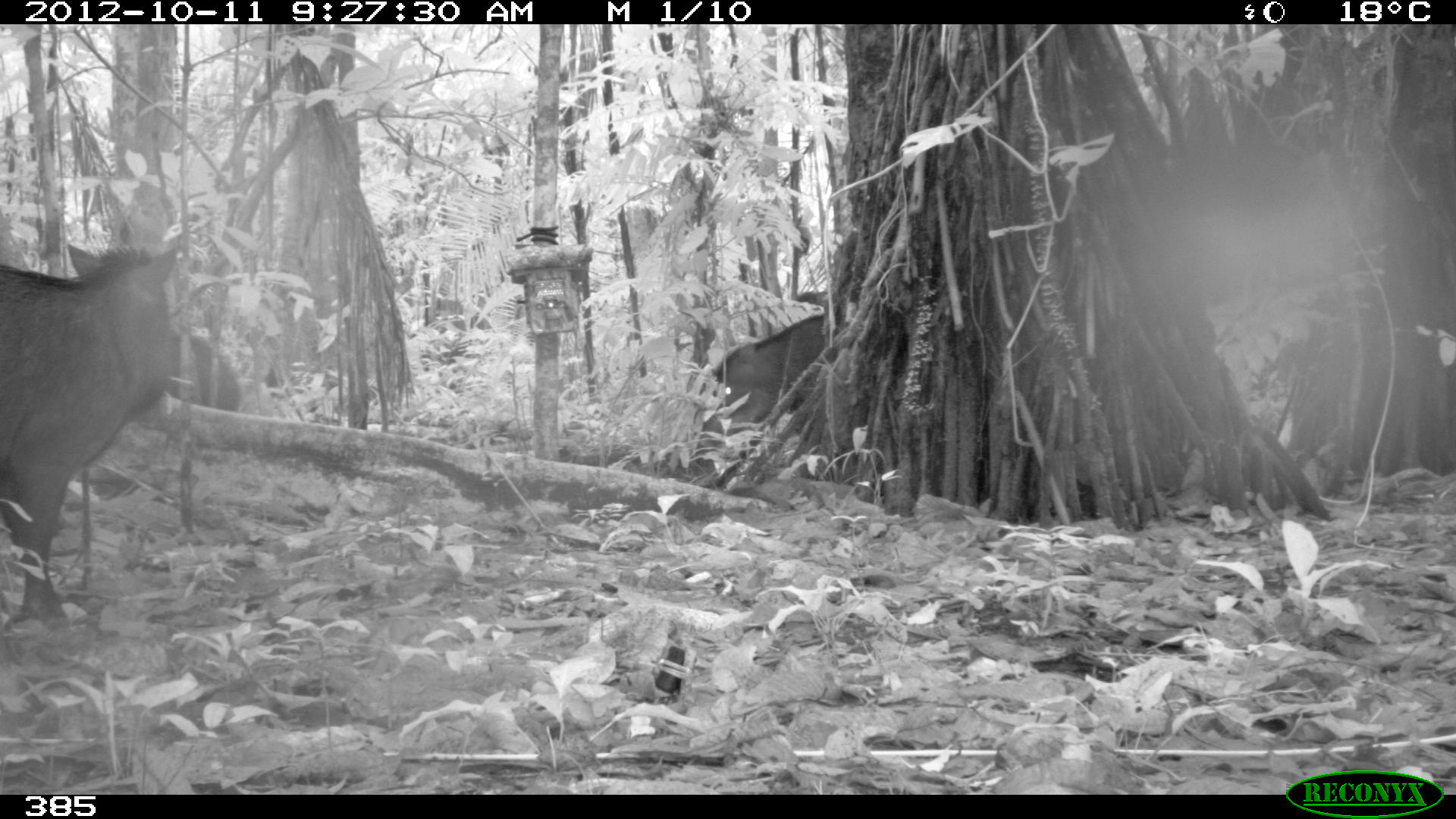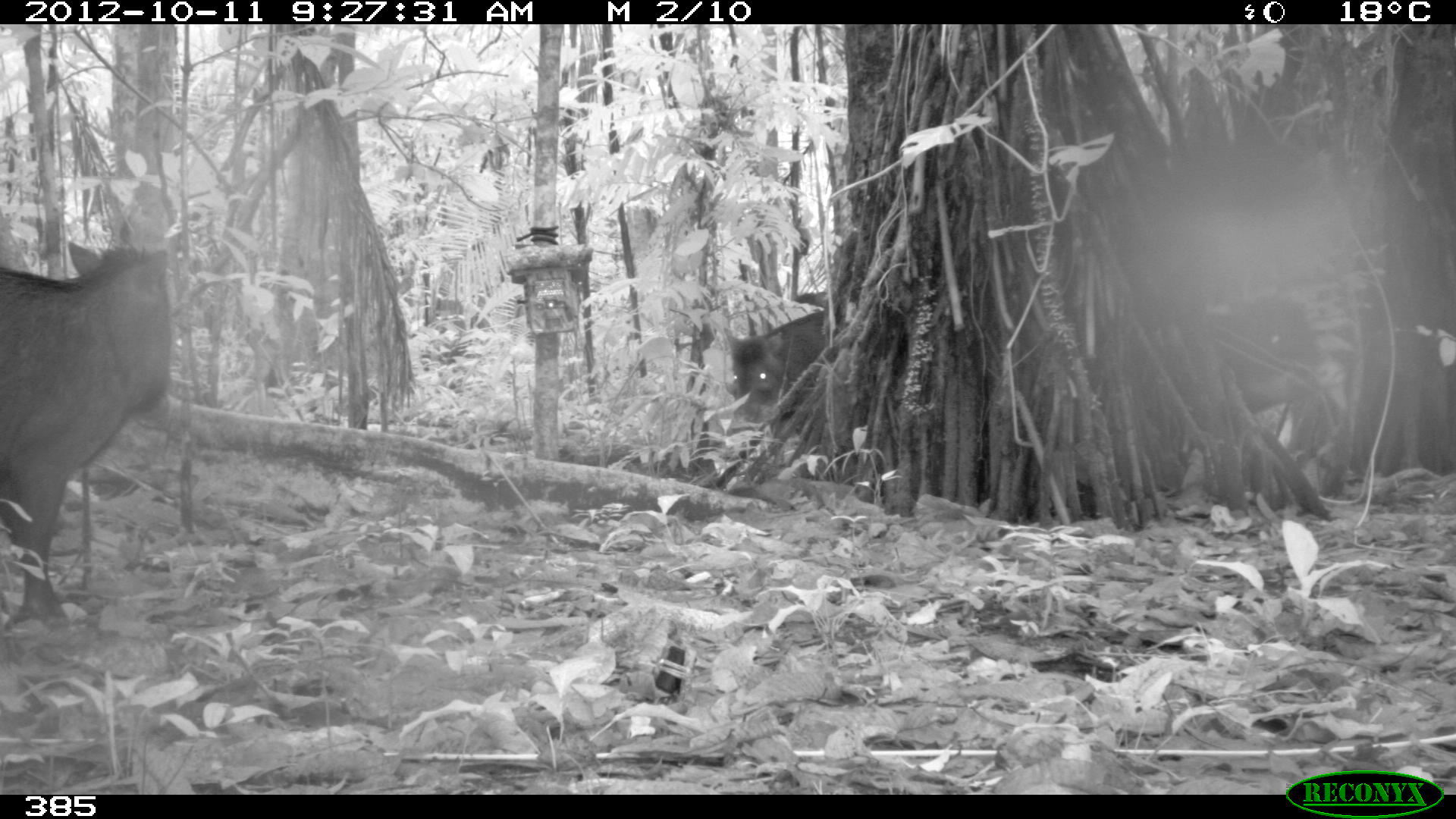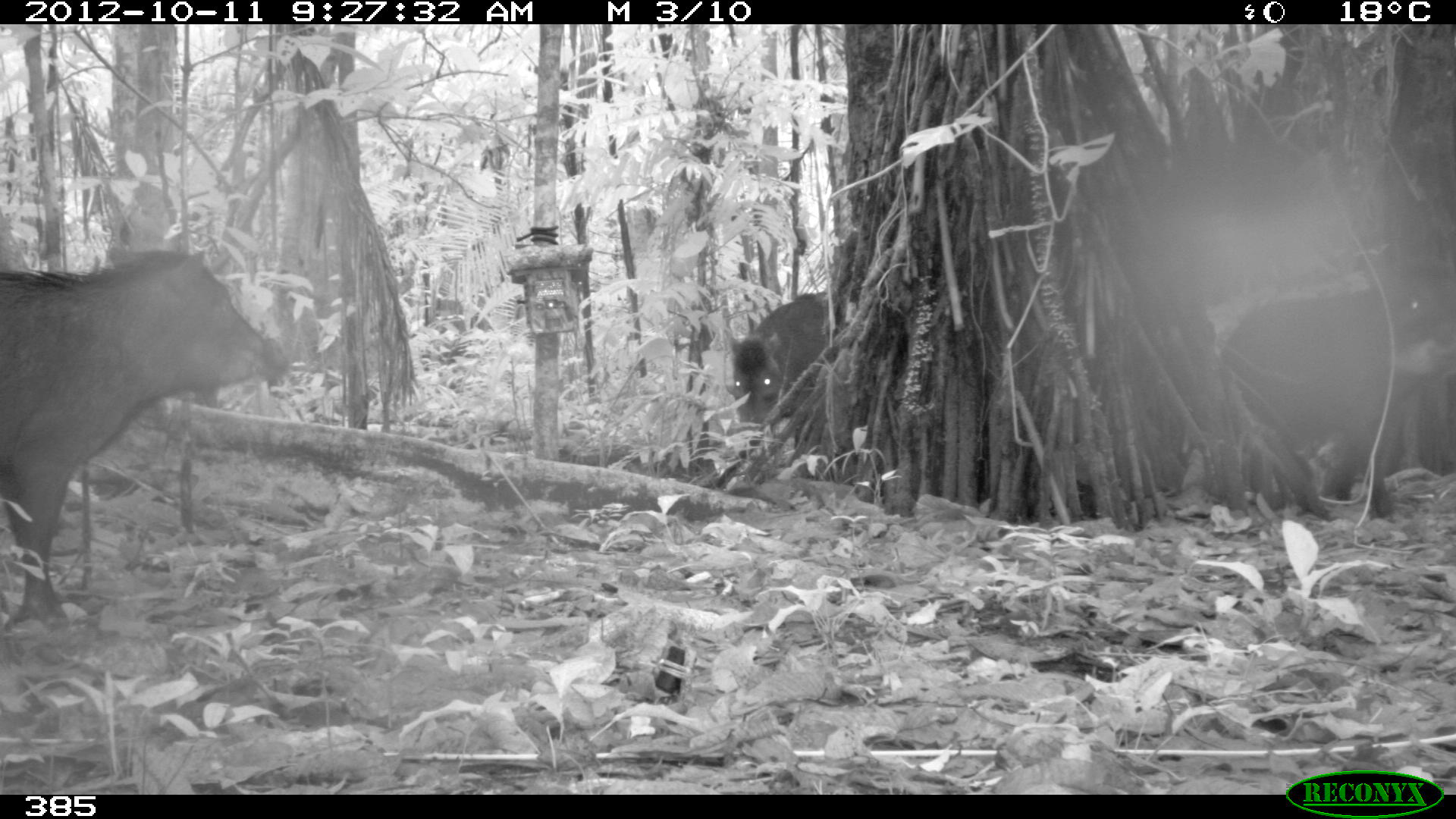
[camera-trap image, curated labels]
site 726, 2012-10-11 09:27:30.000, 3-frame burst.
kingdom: Animalia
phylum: Chordata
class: Mammalia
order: Artiodactyla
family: Tayassuidae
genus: Tayassu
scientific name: Tayassu pecari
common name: white-lipped peccary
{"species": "Tayassu pecari (white-lipped peccary)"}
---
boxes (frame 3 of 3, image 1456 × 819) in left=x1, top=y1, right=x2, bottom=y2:
tayassu pecari: left=0, top=239, right=289, bottom=628; left=1221, top=275, right=1454, bottom=514; left=722, top=290, right=829, bottom=423